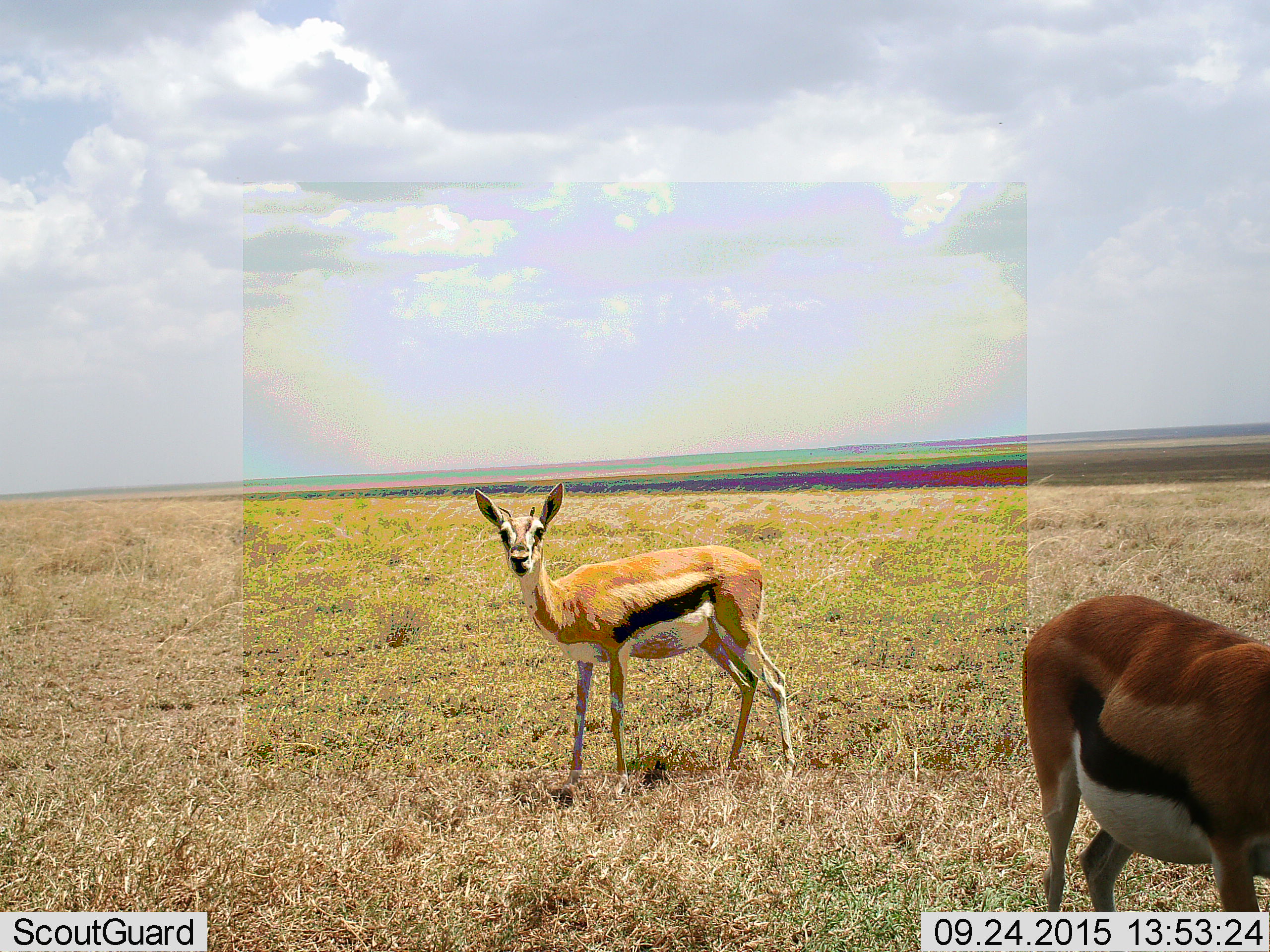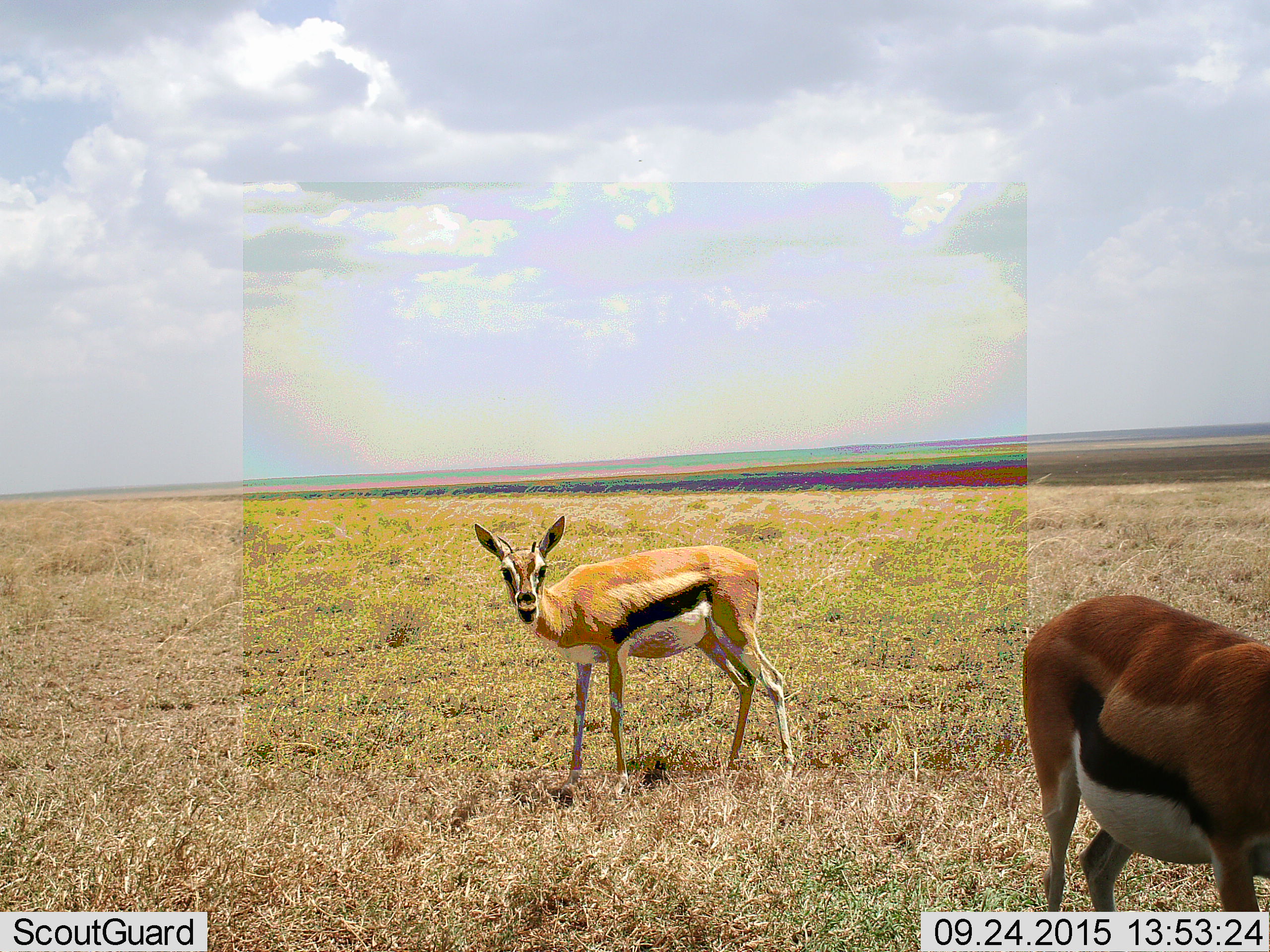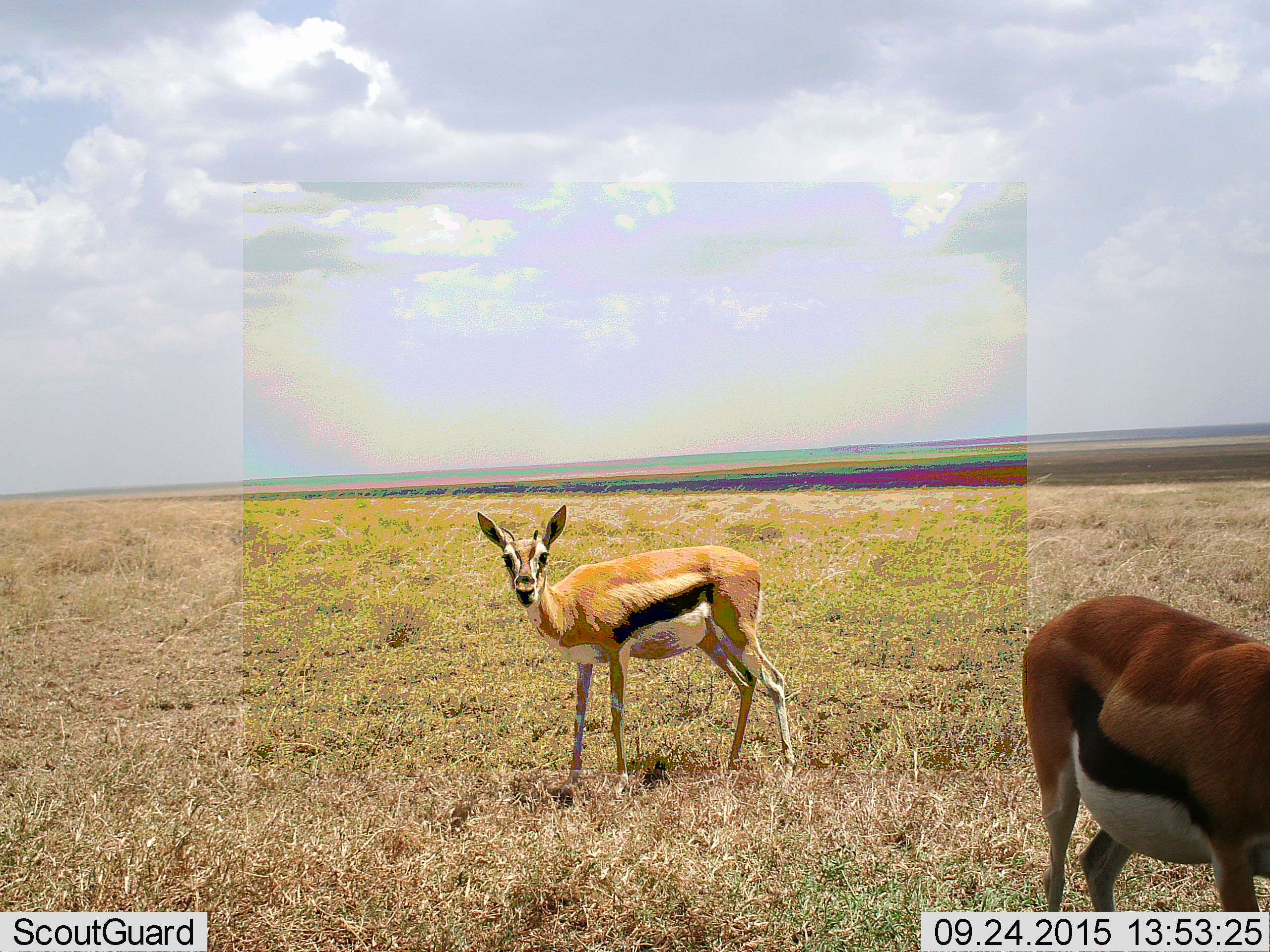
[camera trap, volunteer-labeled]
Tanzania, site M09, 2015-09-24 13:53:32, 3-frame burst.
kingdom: Animalia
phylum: Chordata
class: Mammalia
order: Artiodactyla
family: Bovidae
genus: Eudorcas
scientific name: Eudorcas thomsonii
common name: thomson's gazelle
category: gazellethomsons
Gazellethomsons (thomson's gazelle) (Eudorcas thomsonii), count 2. Behavior (volunteer vote fractions): standing 89%, resting 0%, moving 22%, interacting 0%. Young present (vote fraction): 22%. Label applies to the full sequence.